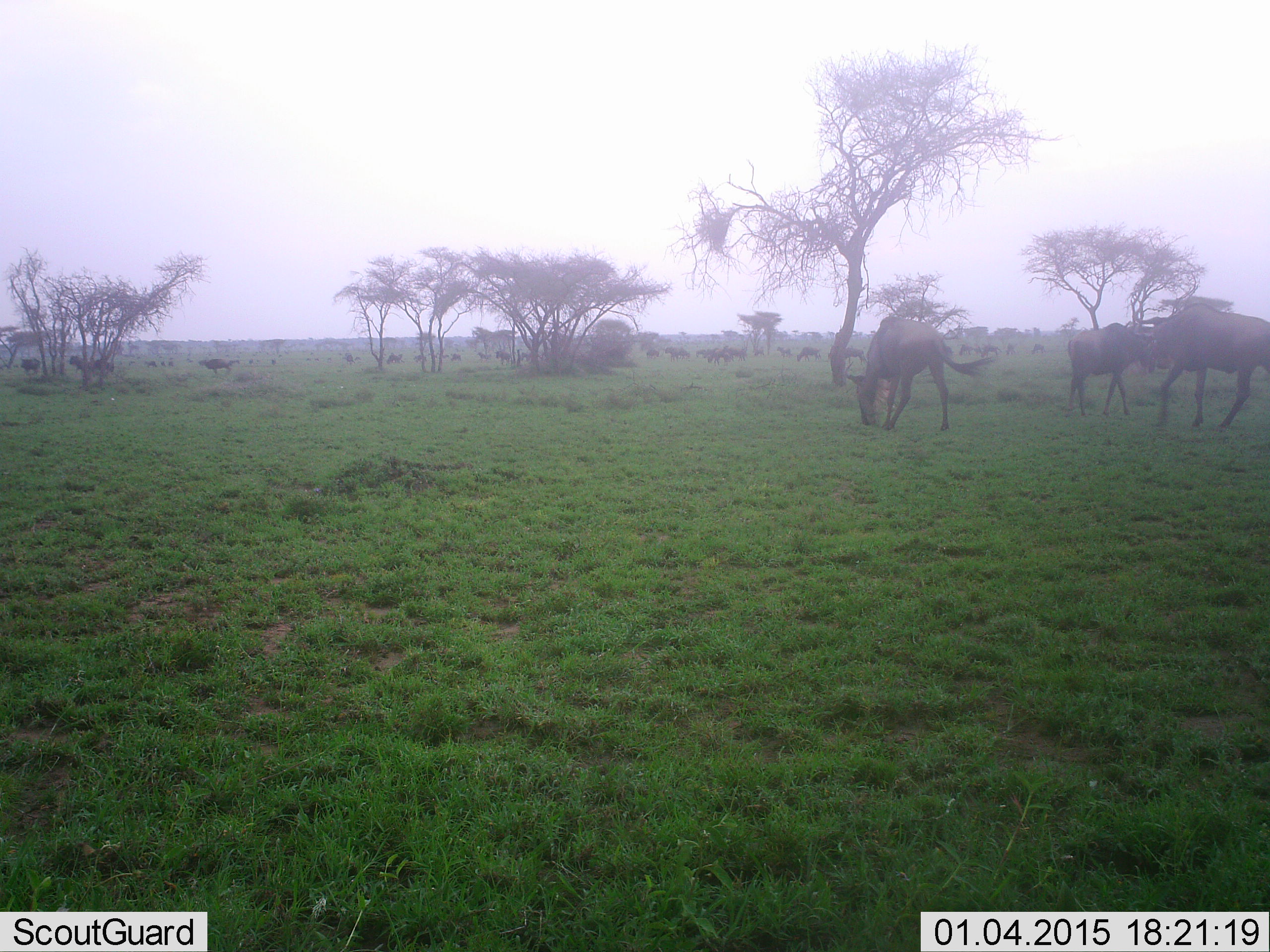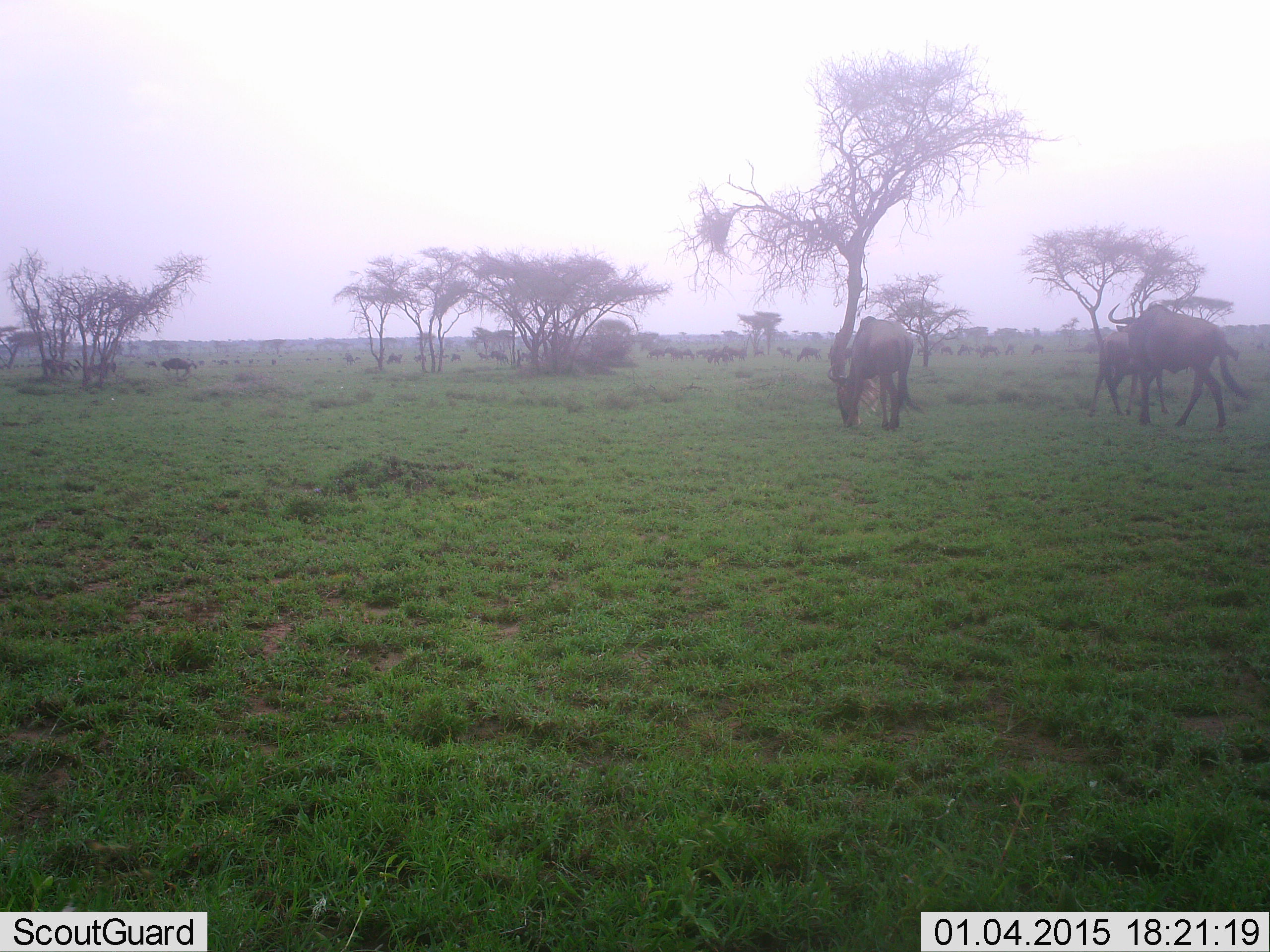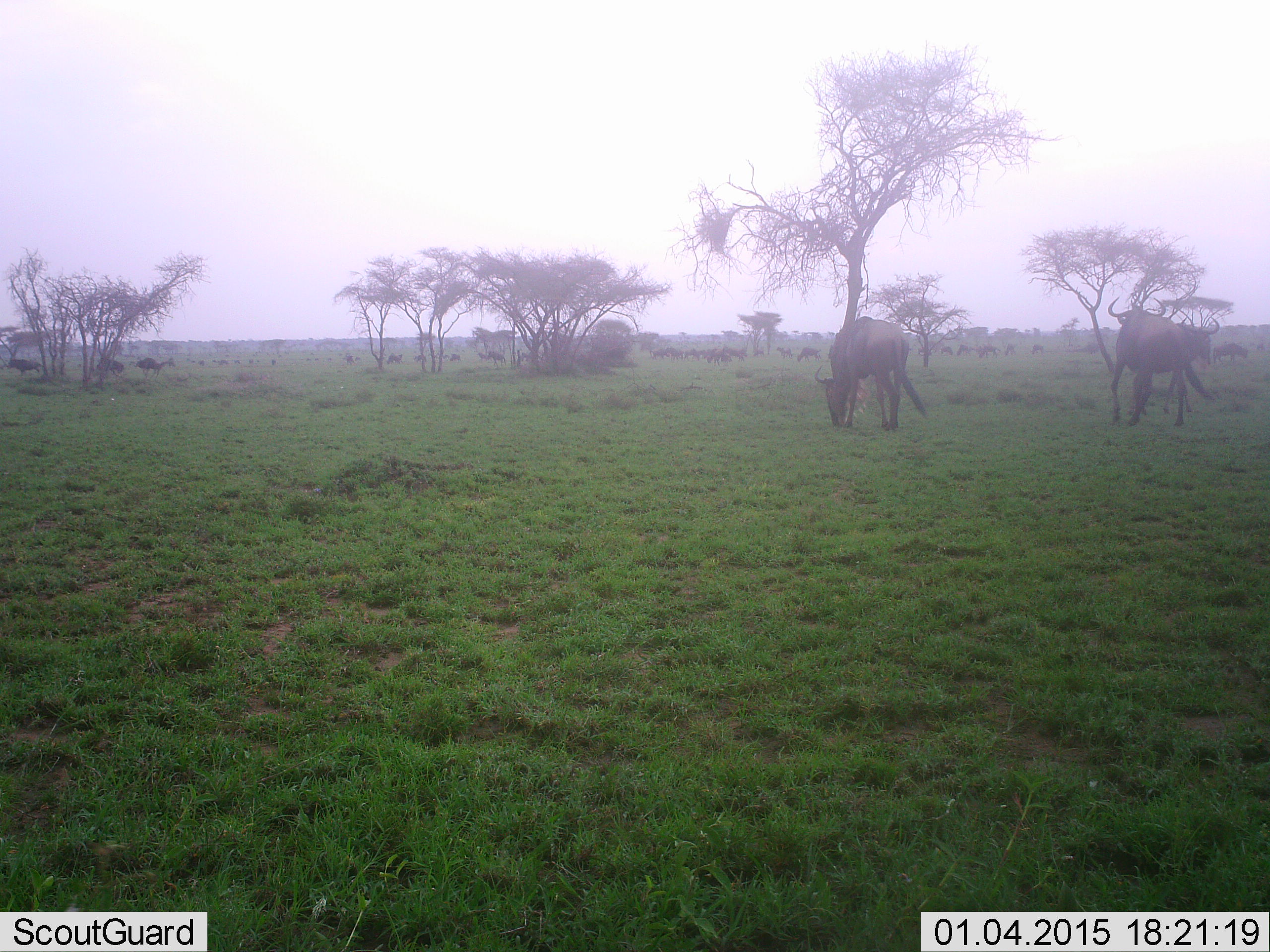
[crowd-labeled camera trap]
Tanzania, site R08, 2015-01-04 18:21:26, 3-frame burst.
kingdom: Animalia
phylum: Chordata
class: Mammalia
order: Artiodactyla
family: Bovidae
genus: Connochaetes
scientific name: Connochaetes taurinus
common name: blue wildebeest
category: wildebeest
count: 11-50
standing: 80%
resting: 0%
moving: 70%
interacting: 10%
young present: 10%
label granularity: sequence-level